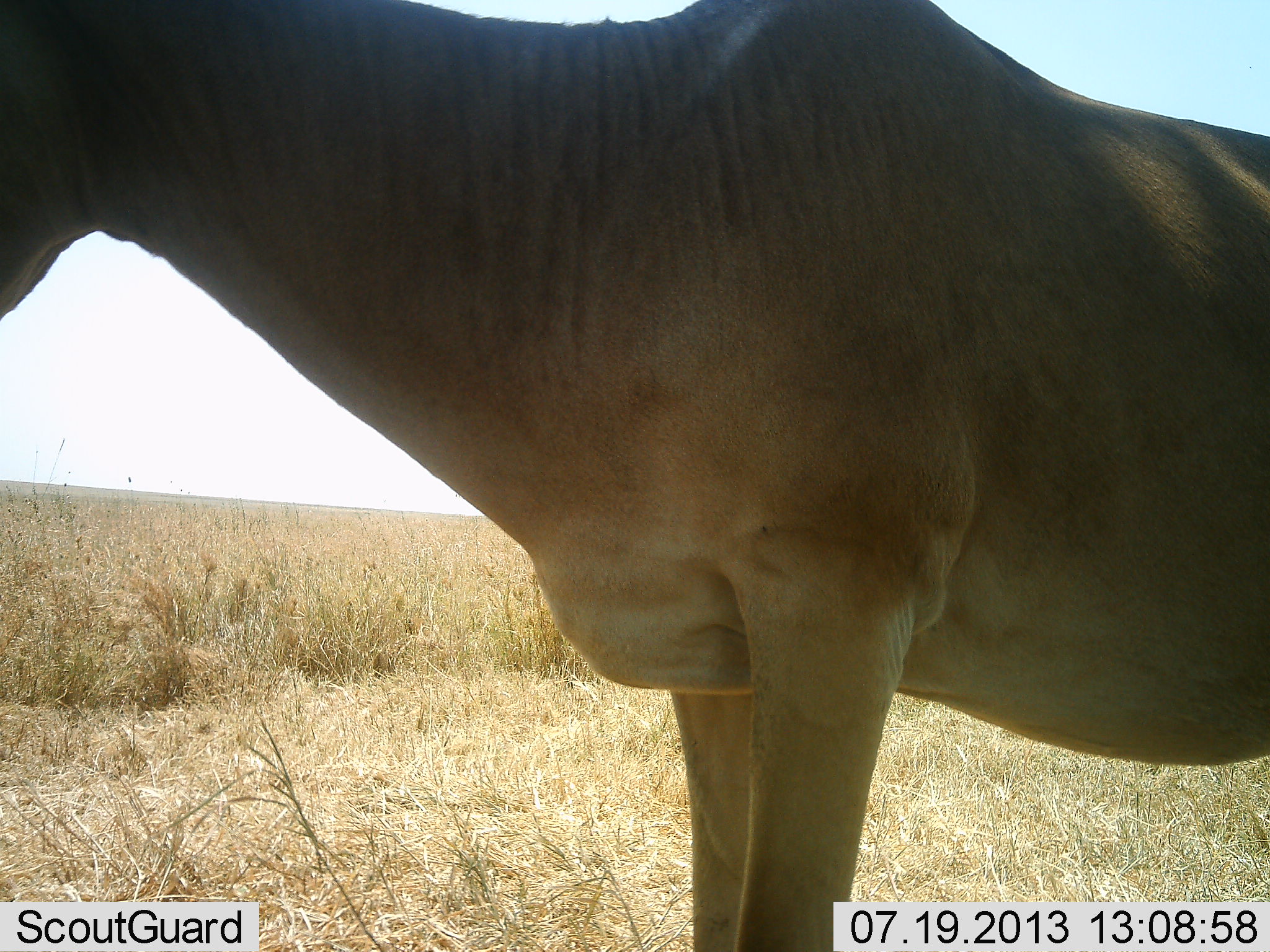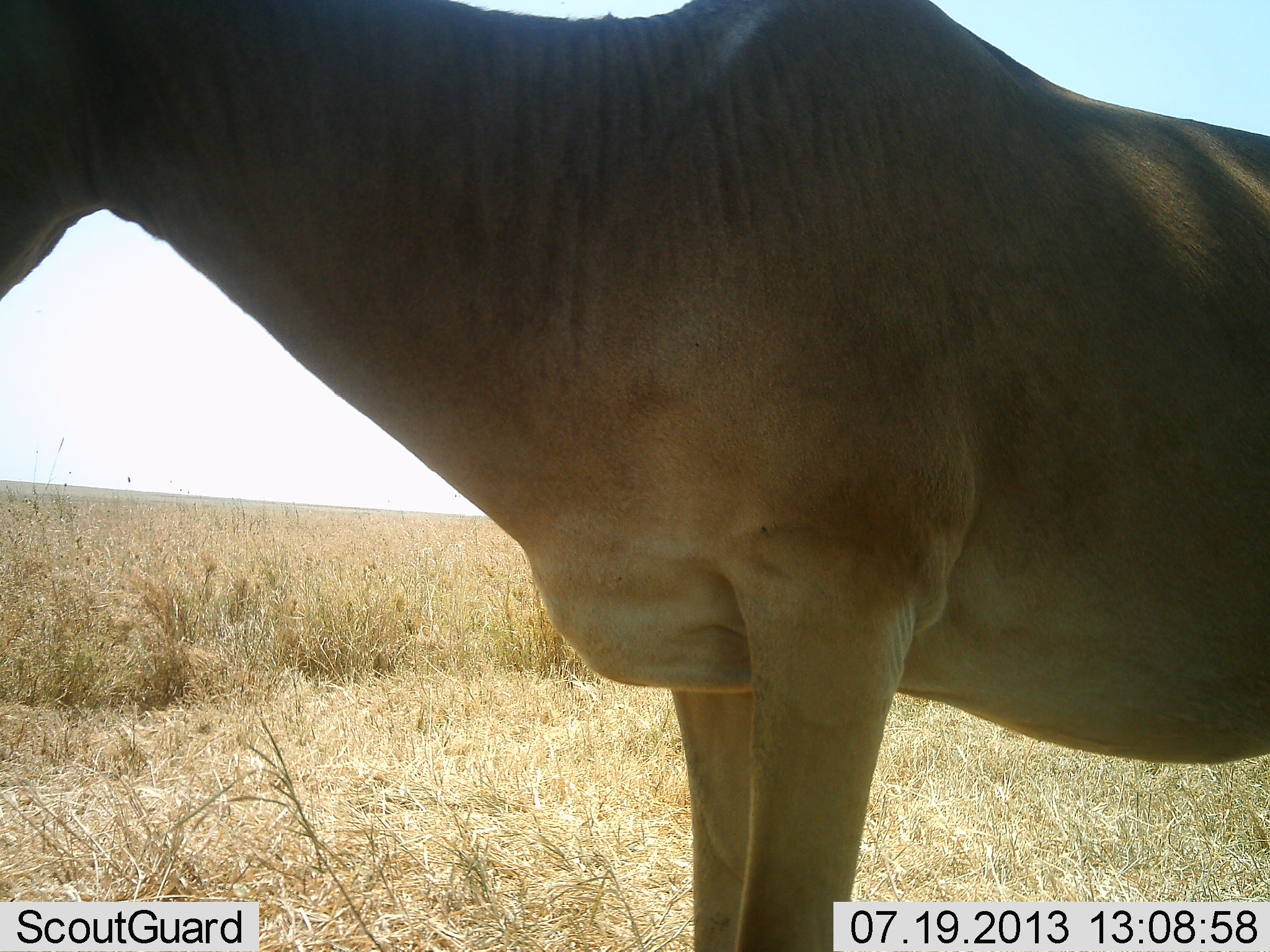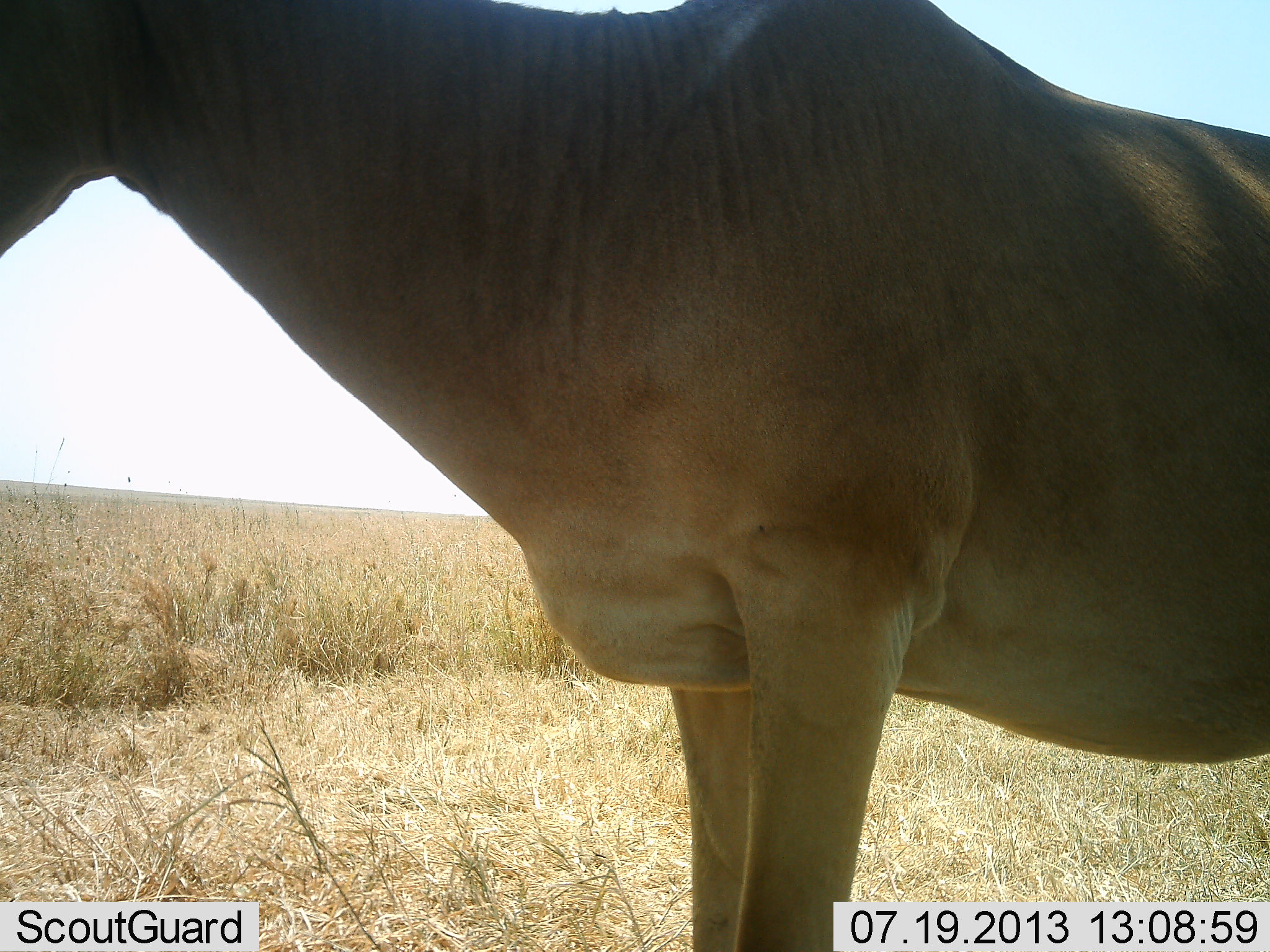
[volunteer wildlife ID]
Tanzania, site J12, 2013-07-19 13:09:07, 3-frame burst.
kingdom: Animalia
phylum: Chordata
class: Mammalia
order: Artiodactyla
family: Bovidae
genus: Alcelaphus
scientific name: Alcelaphus buselaphus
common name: hartebeest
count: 1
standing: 93%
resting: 0%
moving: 0%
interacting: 0%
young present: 0%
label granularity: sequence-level